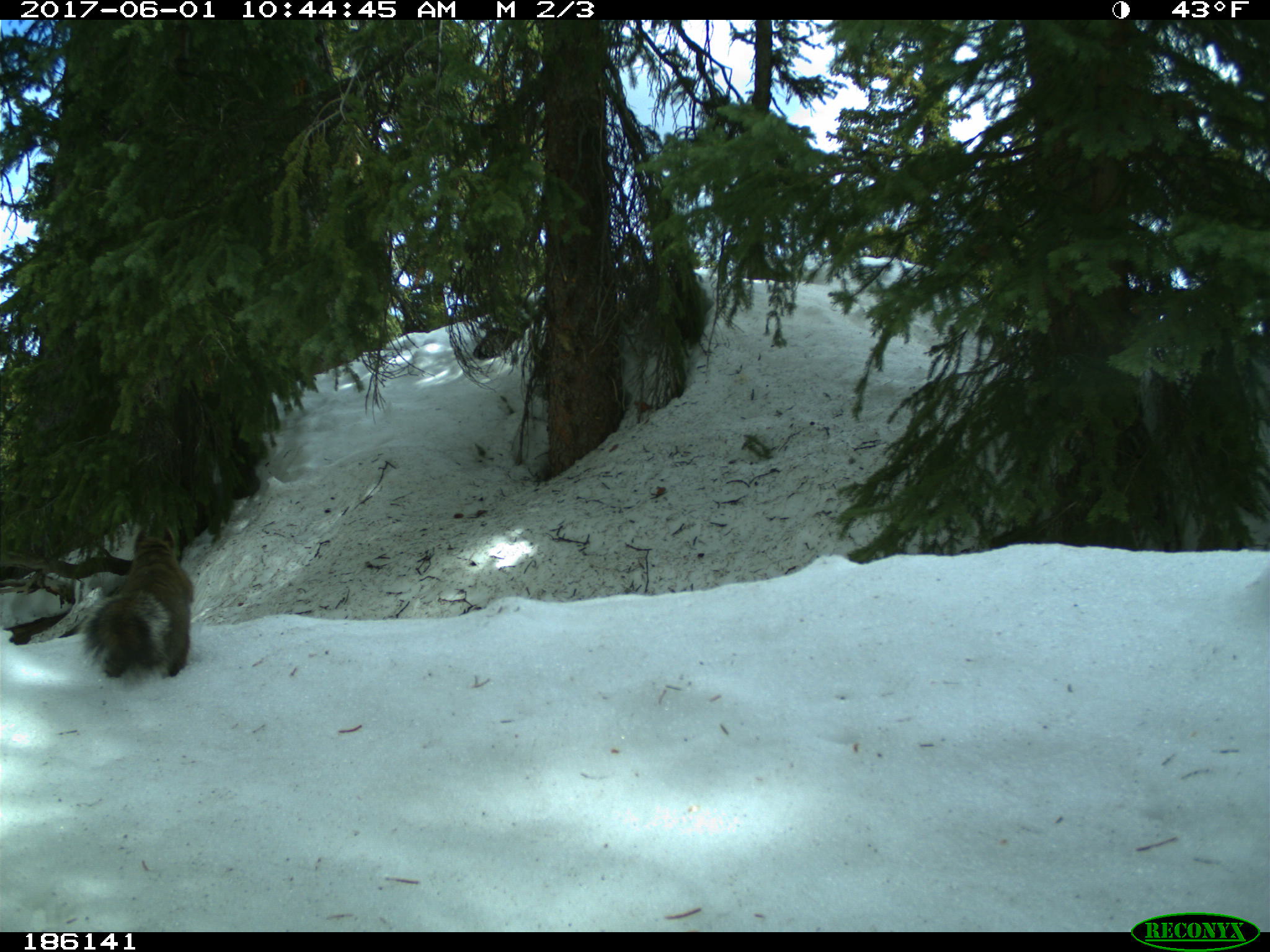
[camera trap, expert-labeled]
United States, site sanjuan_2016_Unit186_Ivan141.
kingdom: Animalia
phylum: Chordata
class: Mammalia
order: Rodentia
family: Sciuridae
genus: Tamiasciurus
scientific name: Tamiasciurus hudsonicus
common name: american red squirrel